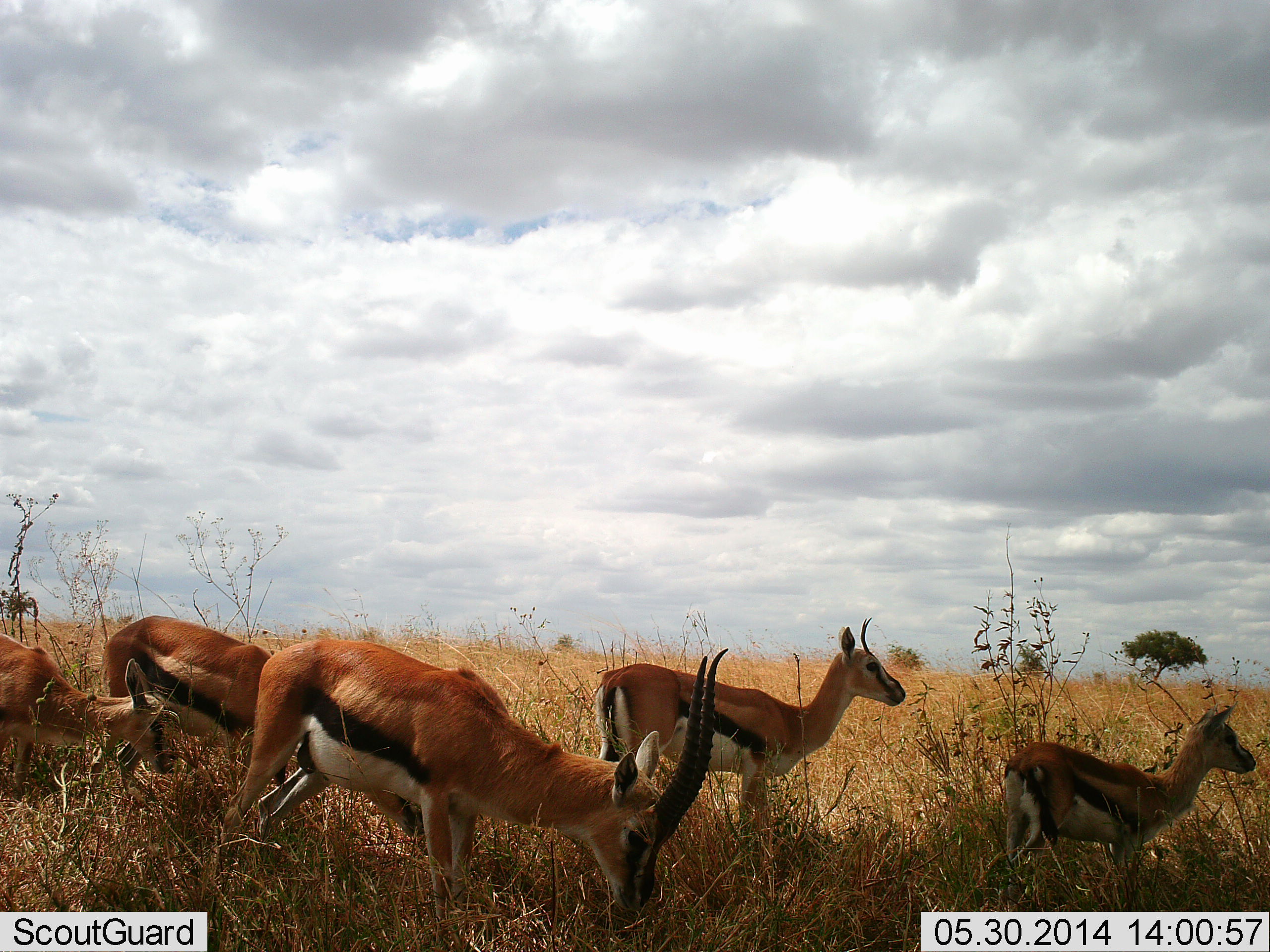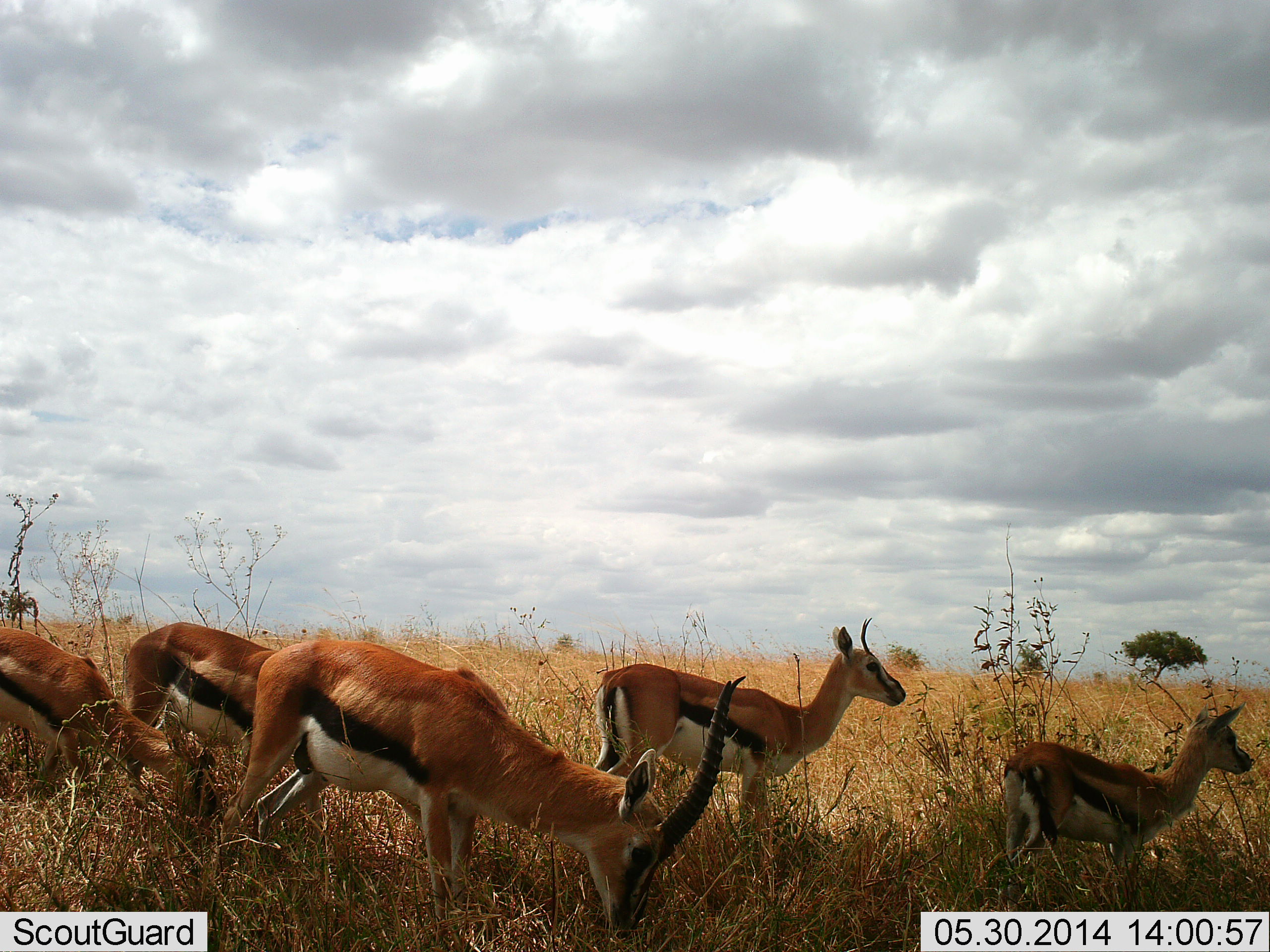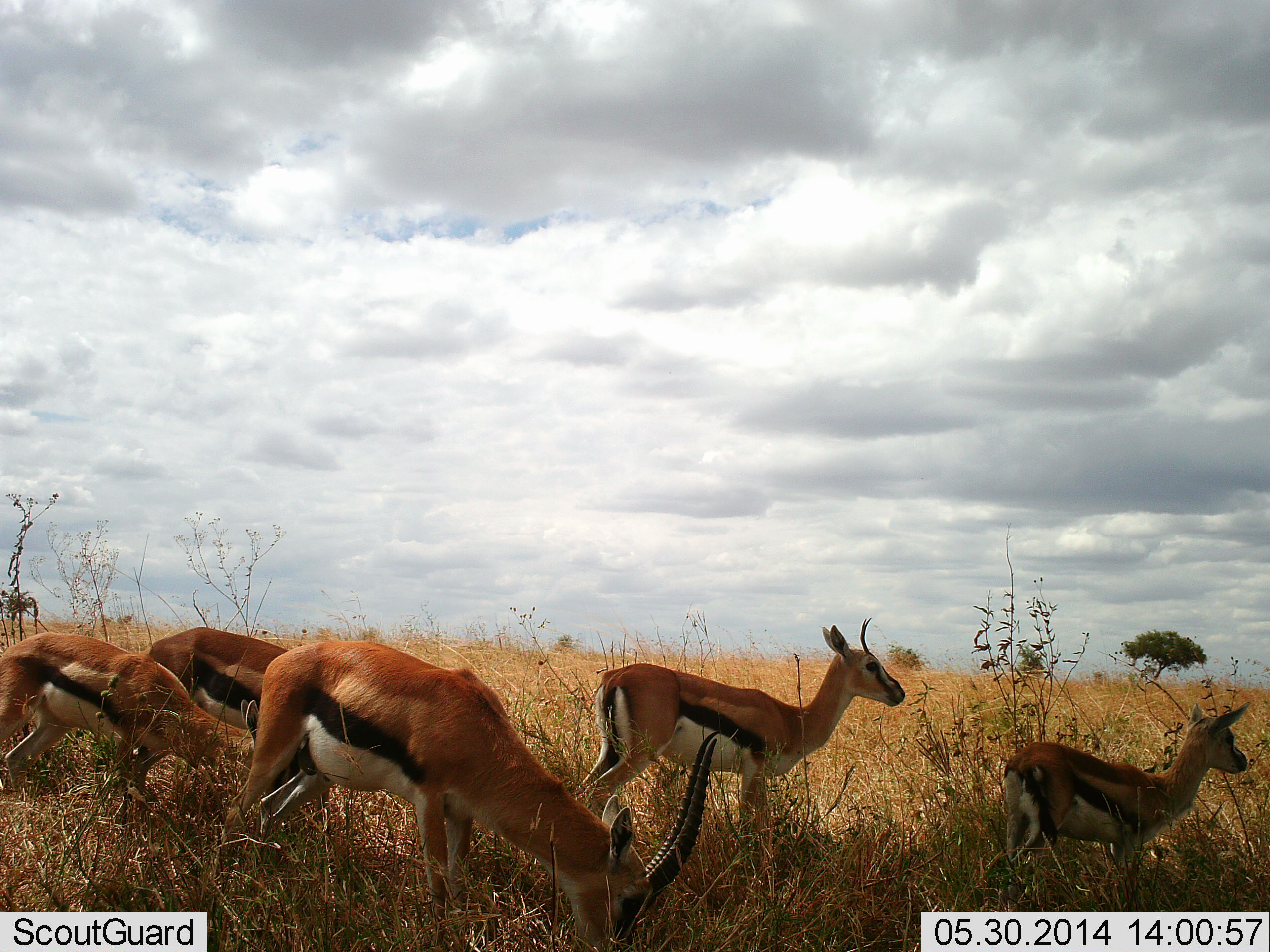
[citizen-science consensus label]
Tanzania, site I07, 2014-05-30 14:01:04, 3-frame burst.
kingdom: Animalia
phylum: Chordata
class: Mammalia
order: Artiodactyla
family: Bovidae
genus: Eudorcas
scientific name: Eudorcas thomsonii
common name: thomson's gazelle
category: gazellethomsons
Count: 5.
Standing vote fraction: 80%.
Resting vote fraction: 0%.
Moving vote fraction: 50%.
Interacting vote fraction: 0%.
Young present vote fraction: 60%.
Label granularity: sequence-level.